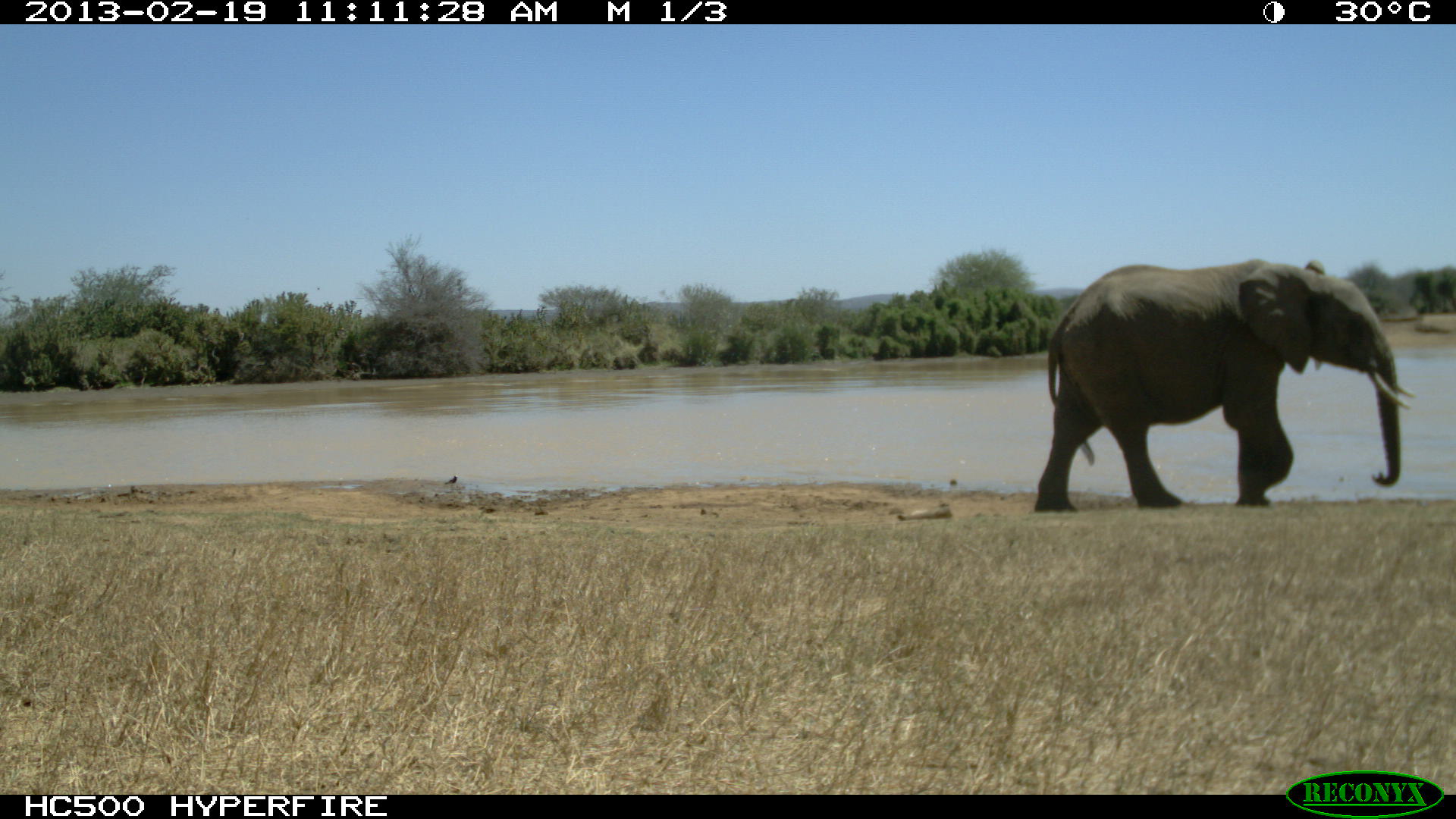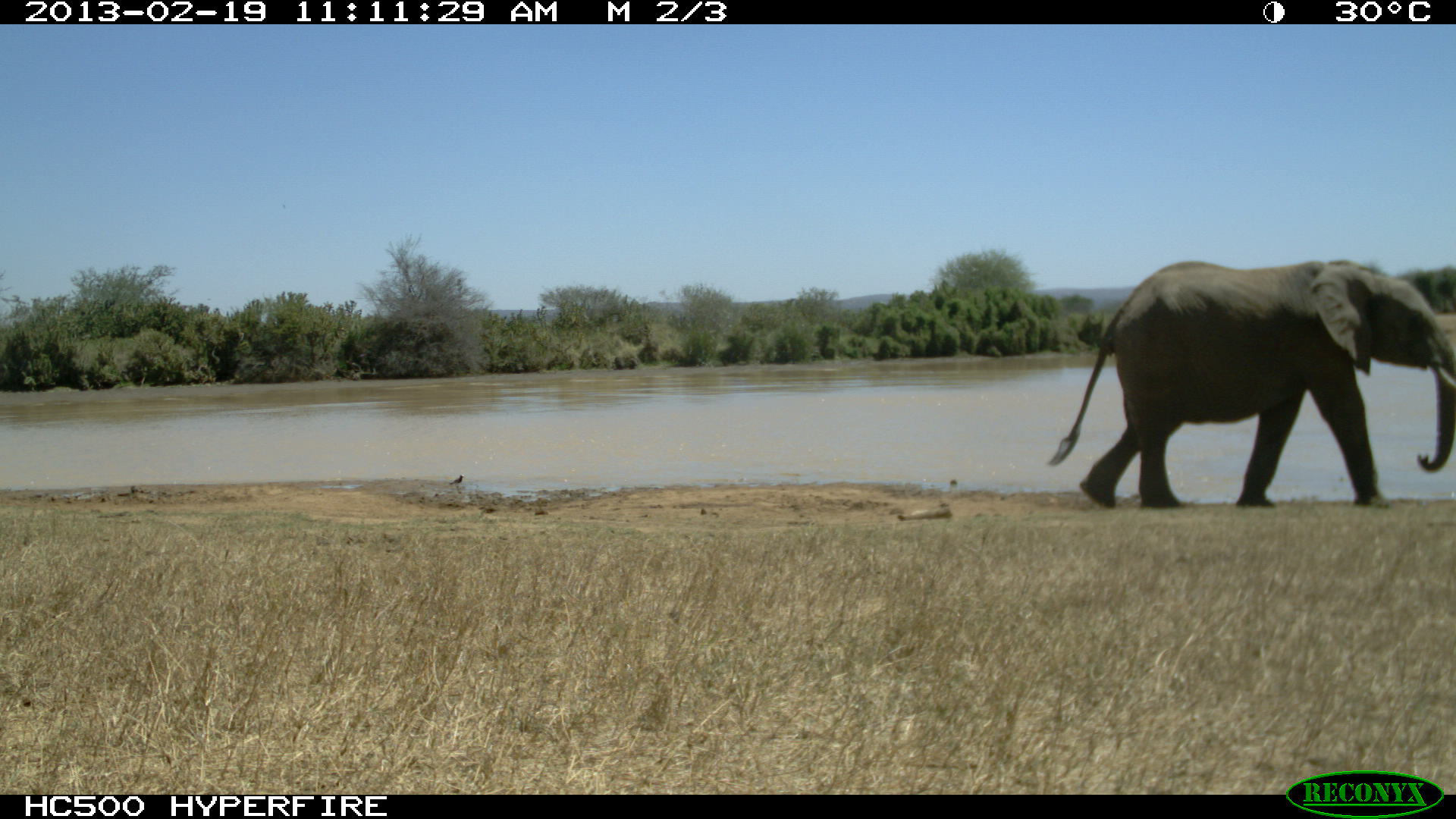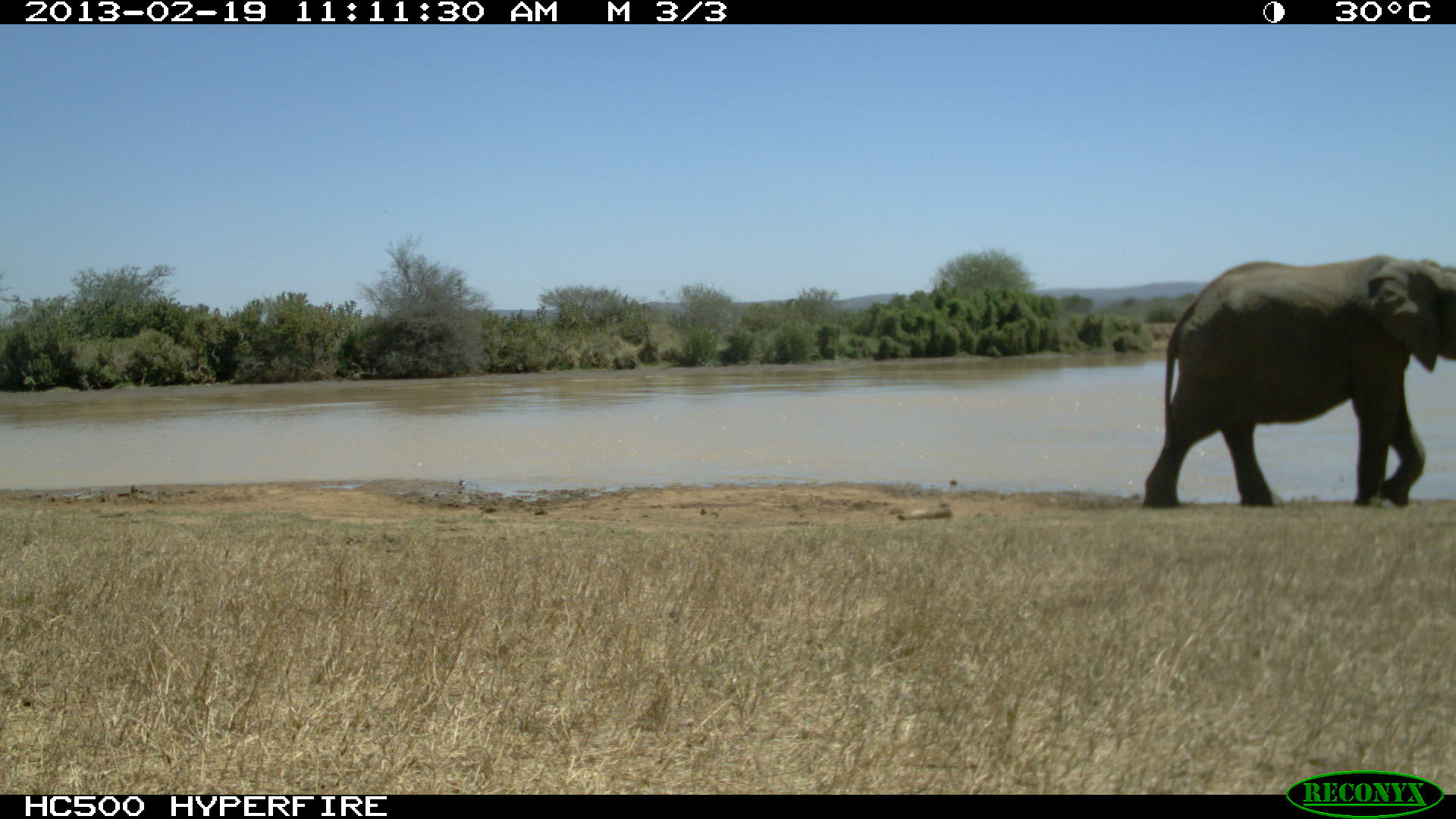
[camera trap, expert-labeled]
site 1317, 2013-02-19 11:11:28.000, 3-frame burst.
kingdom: Animalia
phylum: Chordata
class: Mammalia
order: Proboscidea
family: Elephantidae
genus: Loxodonta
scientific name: Loxodonta africana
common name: african bush elephant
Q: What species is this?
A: Loxodonta africana (african bush elephant).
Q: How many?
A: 1.